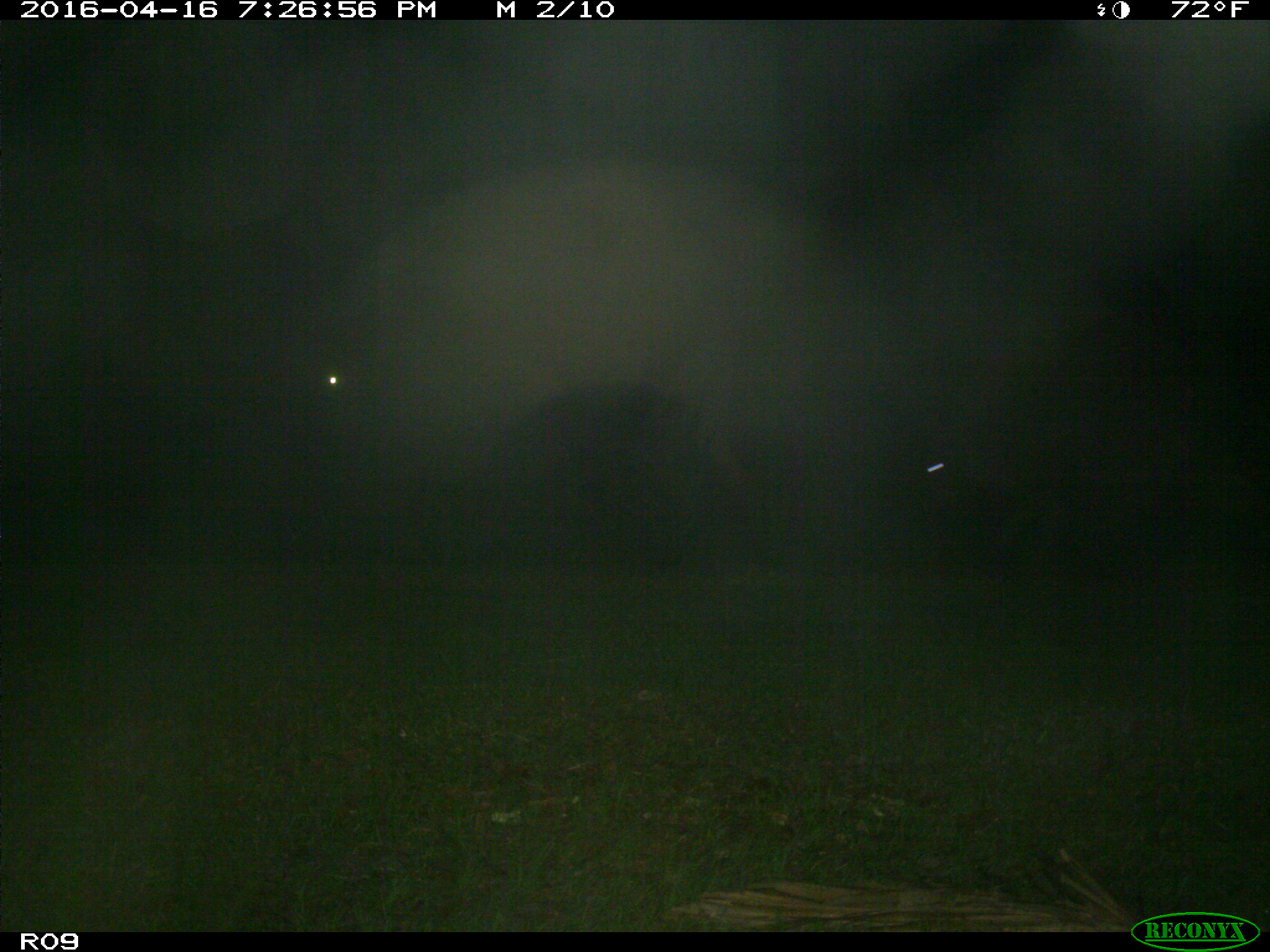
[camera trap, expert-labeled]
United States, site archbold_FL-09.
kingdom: Animalia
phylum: Chordata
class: Mammalia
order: Artiodactyla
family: Bovidae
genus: Bos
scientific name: Bos taurus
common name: domestic cow